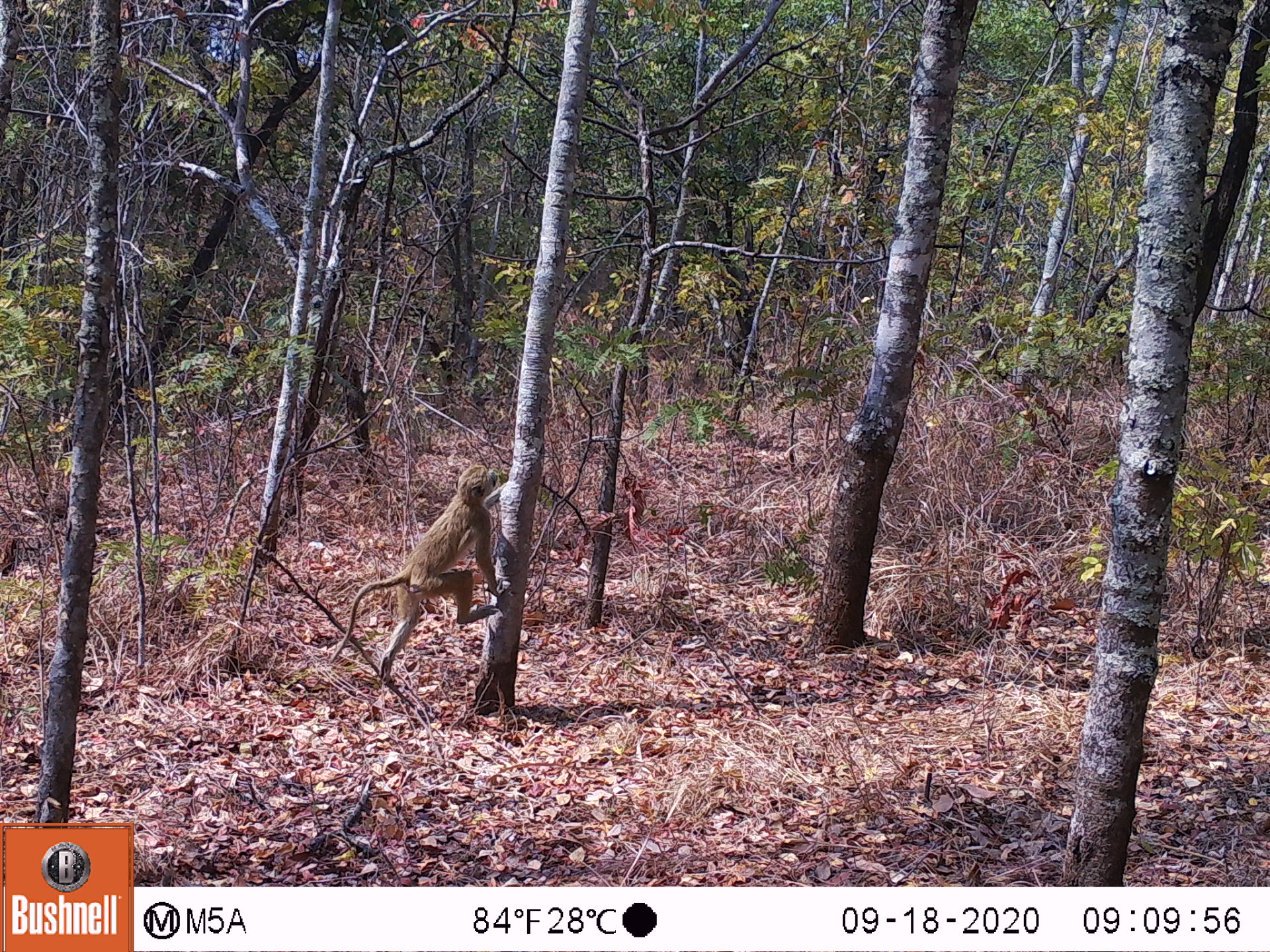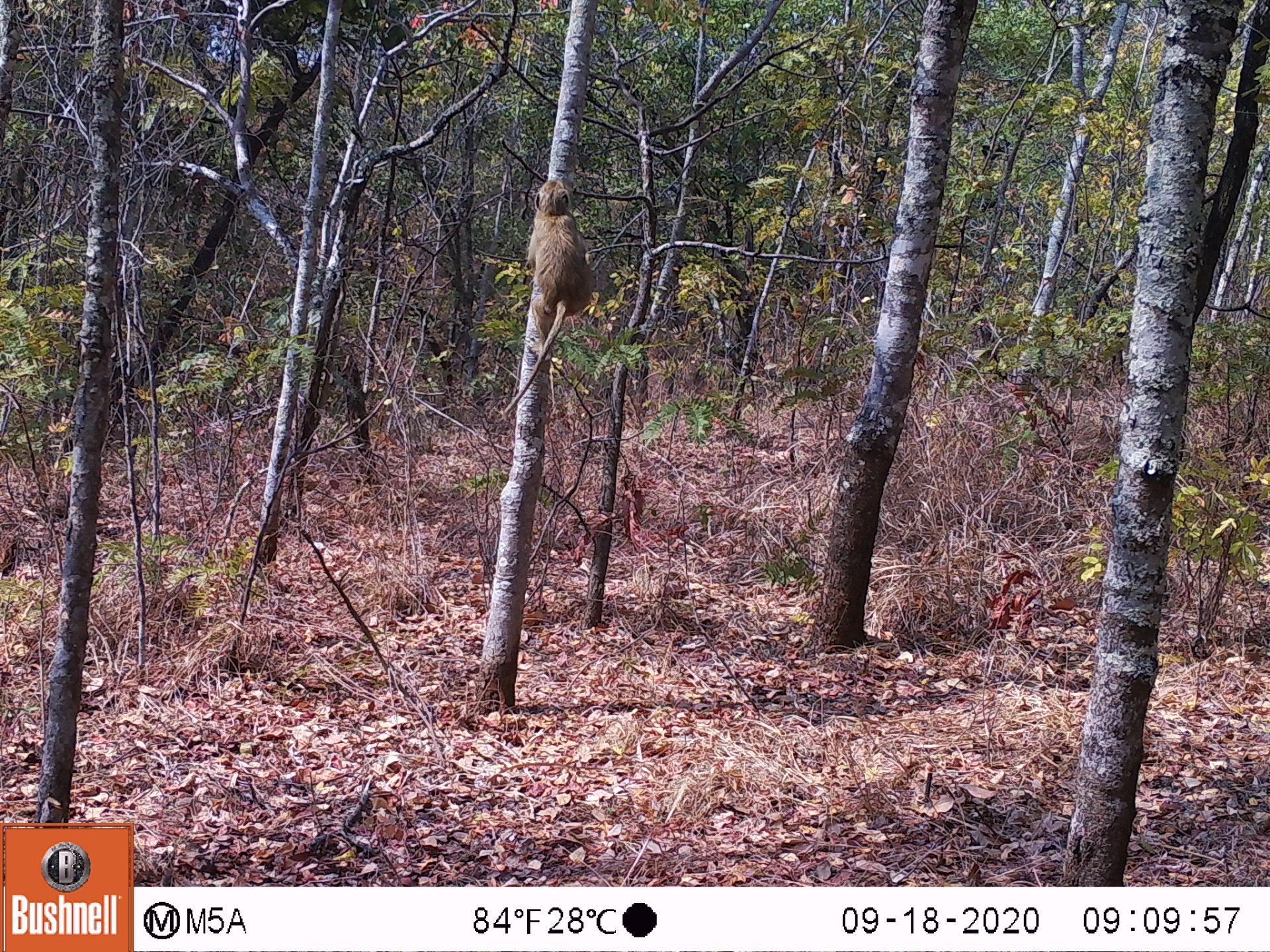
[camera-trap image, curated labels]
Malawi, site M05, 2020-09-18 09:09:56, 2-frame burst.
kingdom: Animalia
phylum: Chordata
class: Mammalia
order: Primates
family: Cercopithecidae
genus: Papio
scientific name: Papio cynocephalus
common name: yellow baboon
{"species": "yellow baboon (Papio cynocephalus)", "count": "1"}